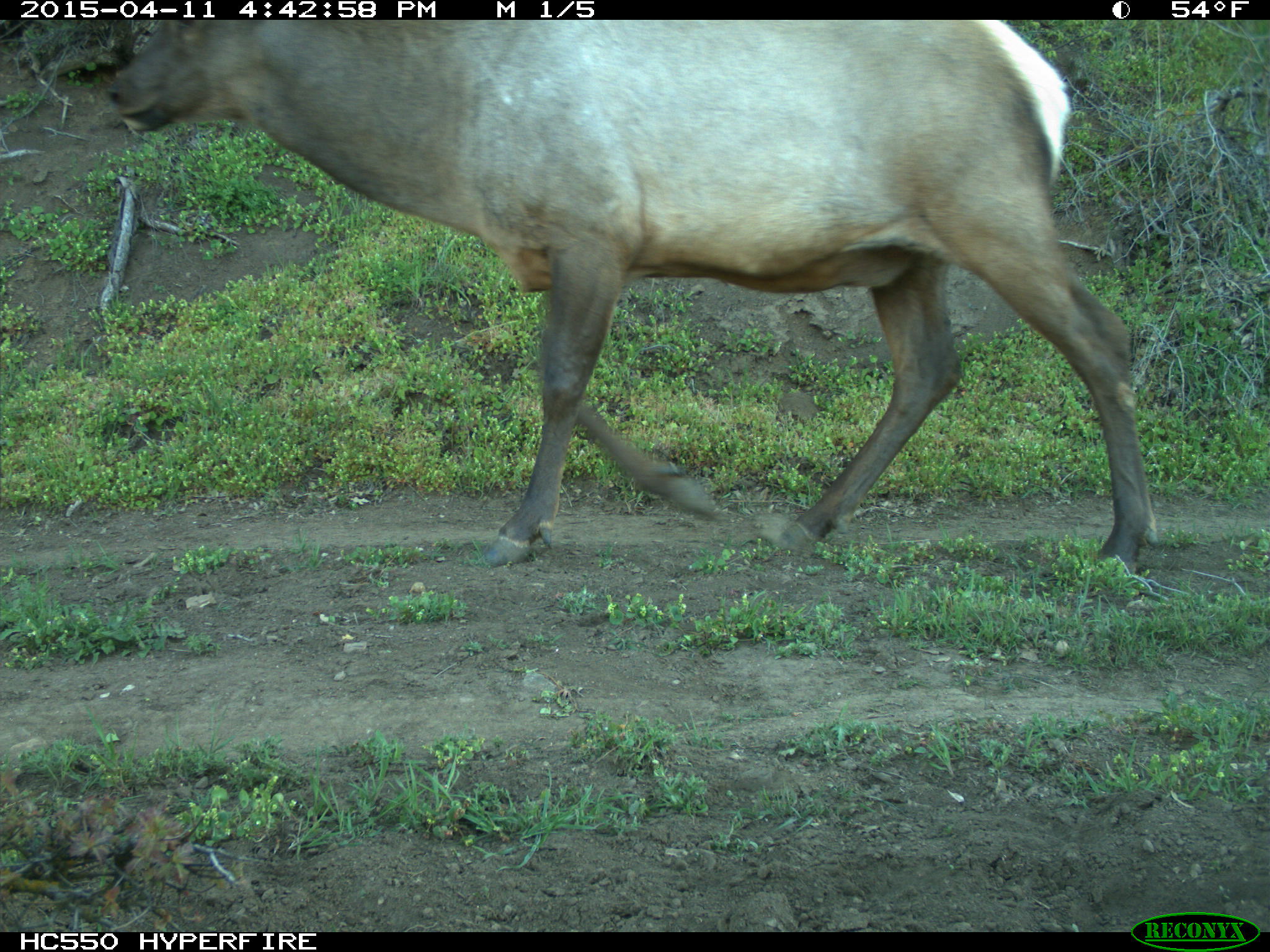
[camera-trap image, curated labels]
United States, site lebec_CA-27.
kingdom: Animalia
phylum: Chordata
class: Mammalia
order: Artiodactyla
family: Cervidae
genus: Cervus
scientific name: Cervus canadensis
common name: elk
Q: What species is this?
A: Cervus canadensis (elk).